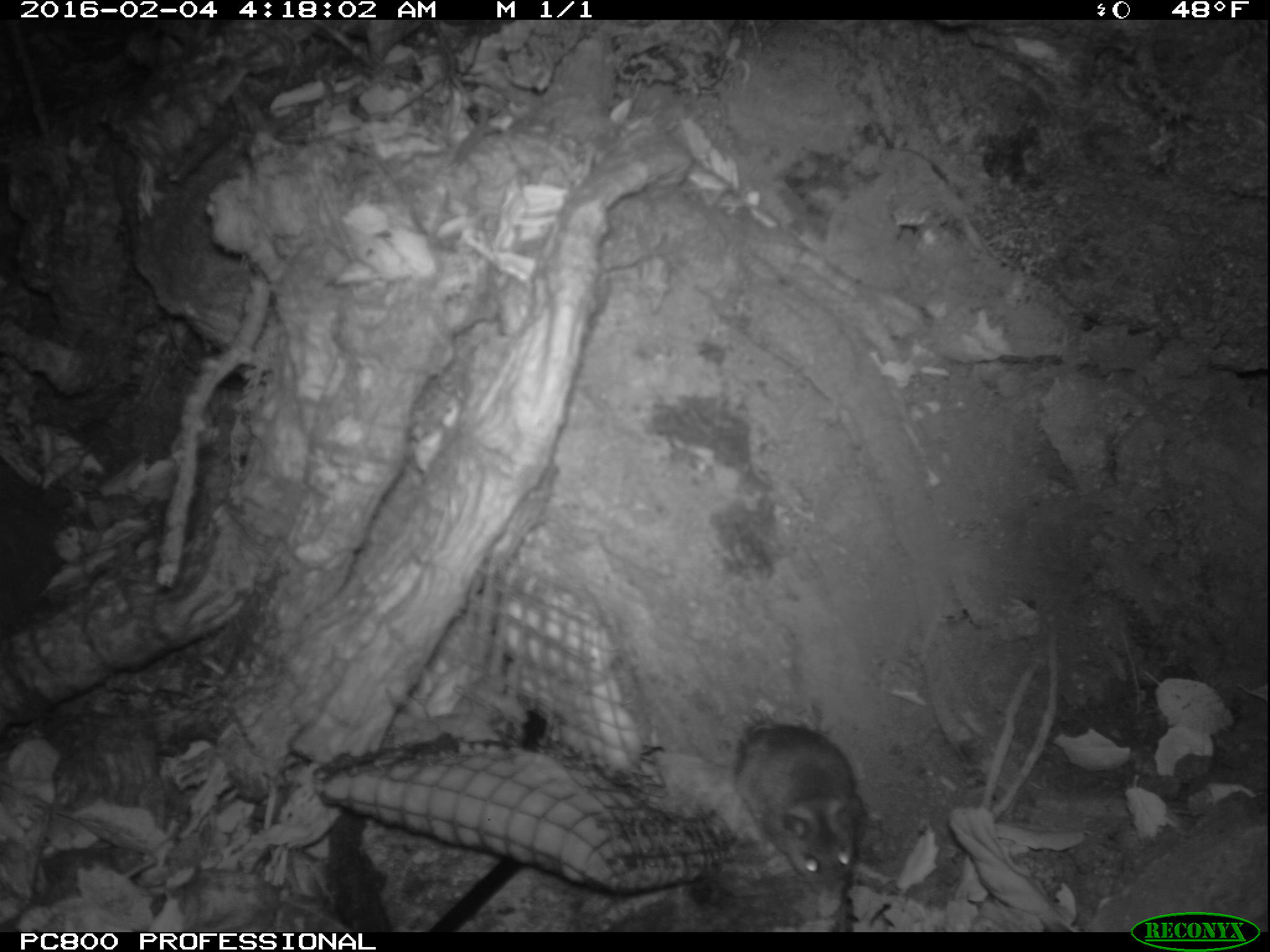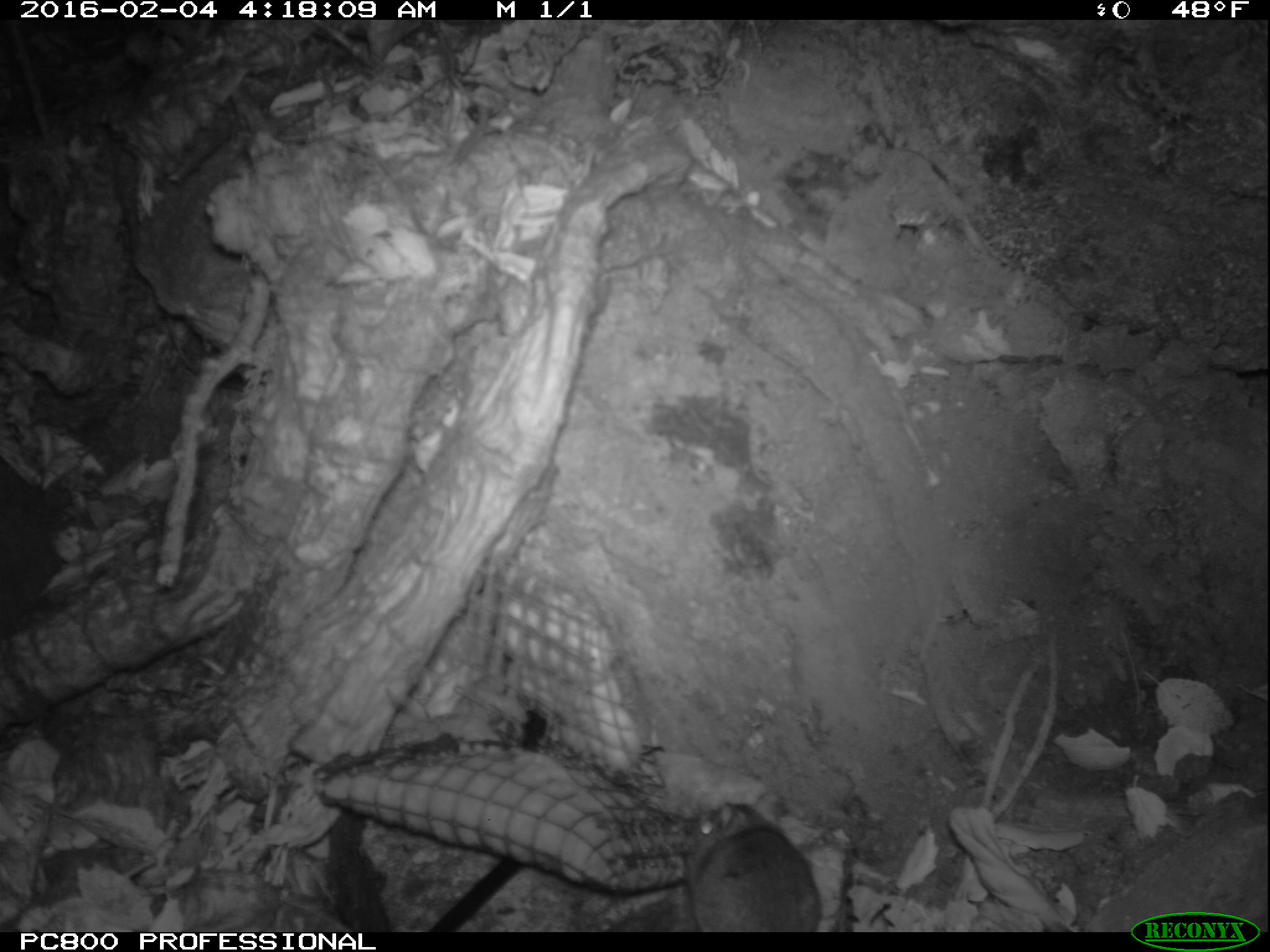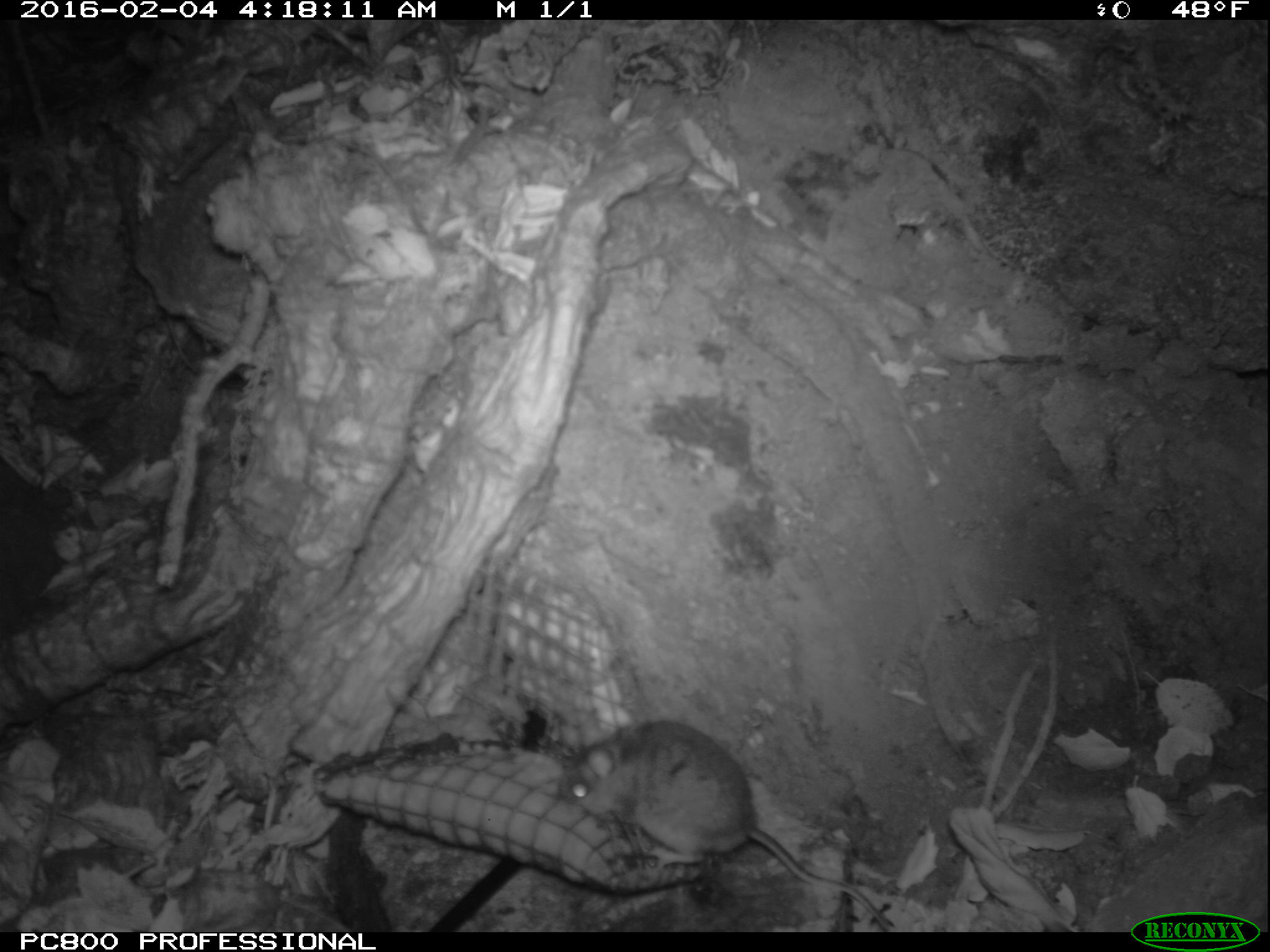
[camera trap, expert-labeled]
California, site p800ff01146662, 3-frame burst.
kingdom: Animalia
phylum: Chordata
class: Mammalia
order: Rodentia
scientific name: Rodentia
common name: rodent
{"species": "rodent (Rodentia)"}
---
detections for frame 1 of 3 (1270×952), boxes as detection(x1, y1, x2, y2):
rodent: detection(731, 718, 863, 900)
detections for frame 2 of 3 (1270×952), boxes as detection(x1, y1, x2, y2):
rodent: detection(683, 791, 822, 932)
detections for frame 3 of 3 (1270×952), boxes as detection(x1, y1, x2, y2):
rodent: detection(560, 708, 890, 931)